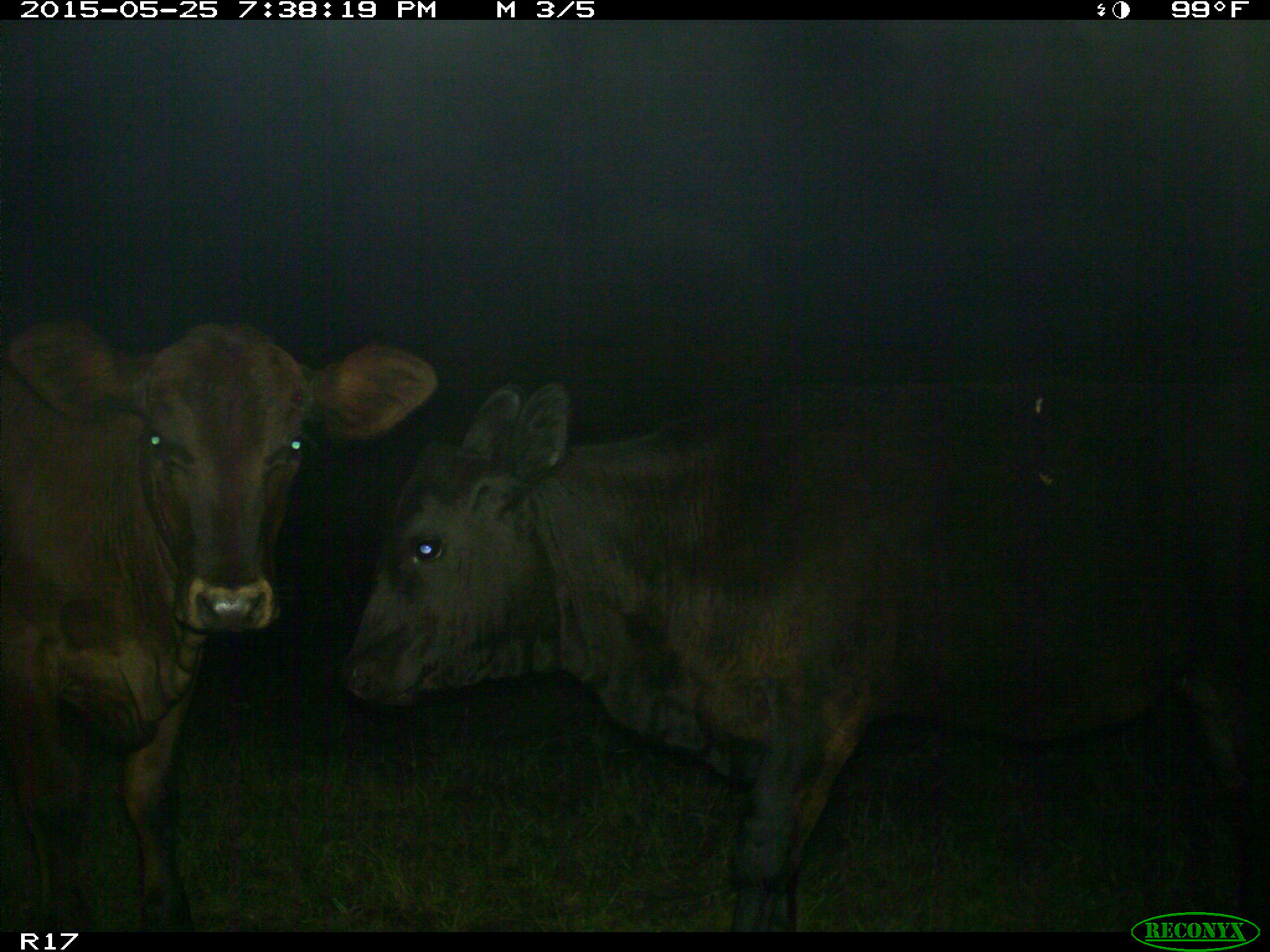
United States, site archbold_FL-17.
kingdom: Animalia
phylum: Chordata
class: Mammalia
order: Artiodactyla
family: Bovidae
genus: Bos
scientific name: Bos taurus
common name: domestic cow